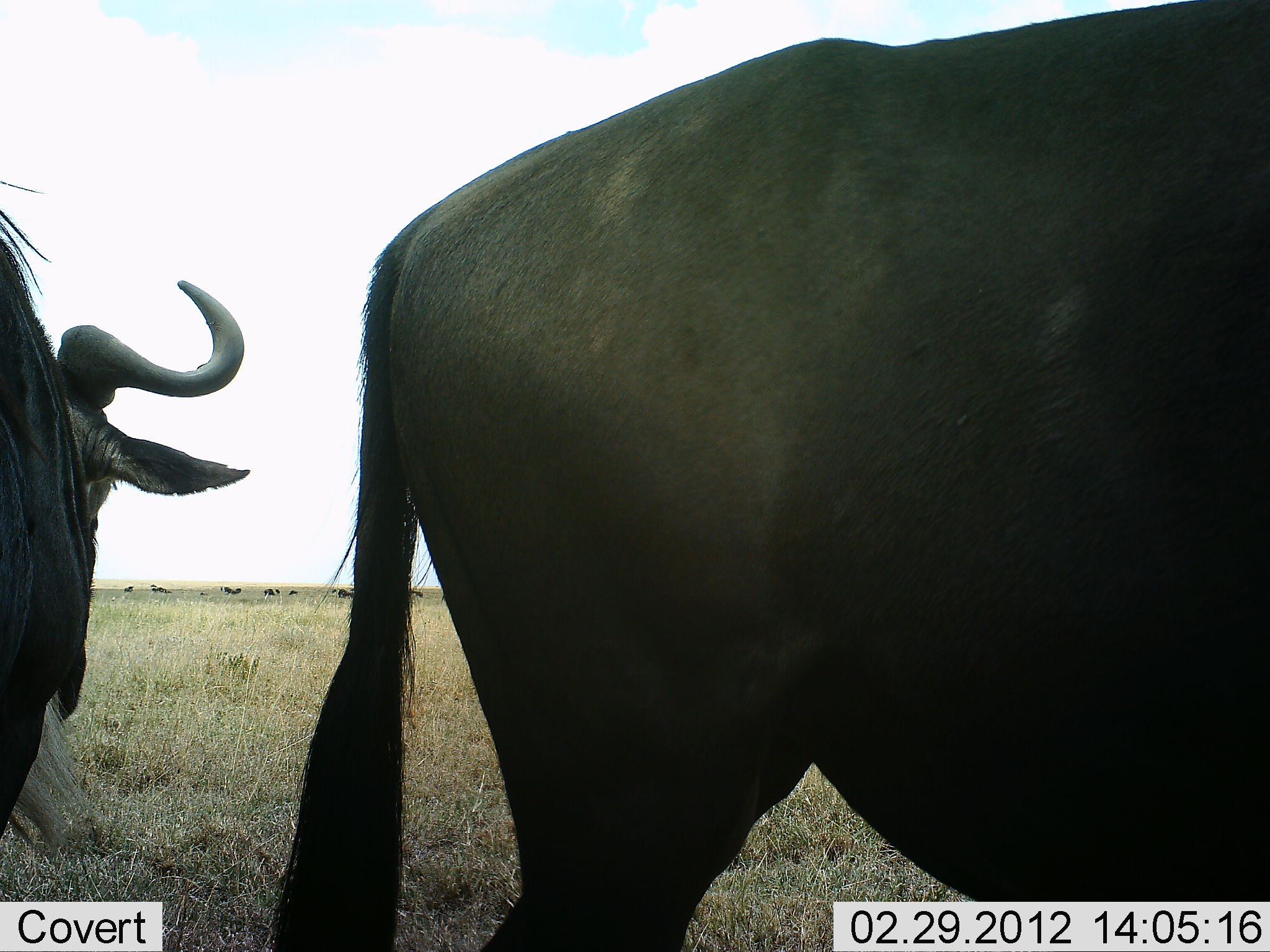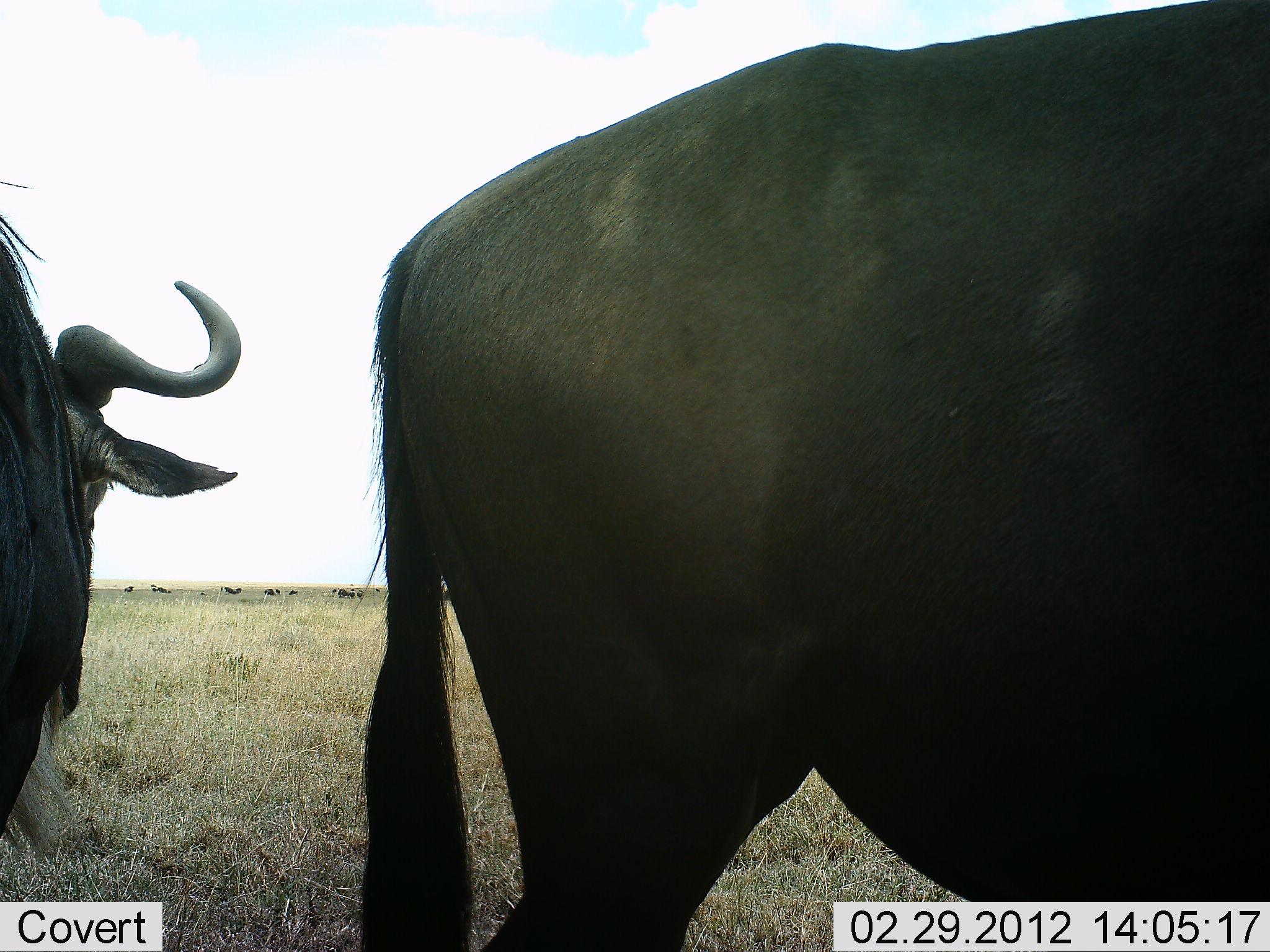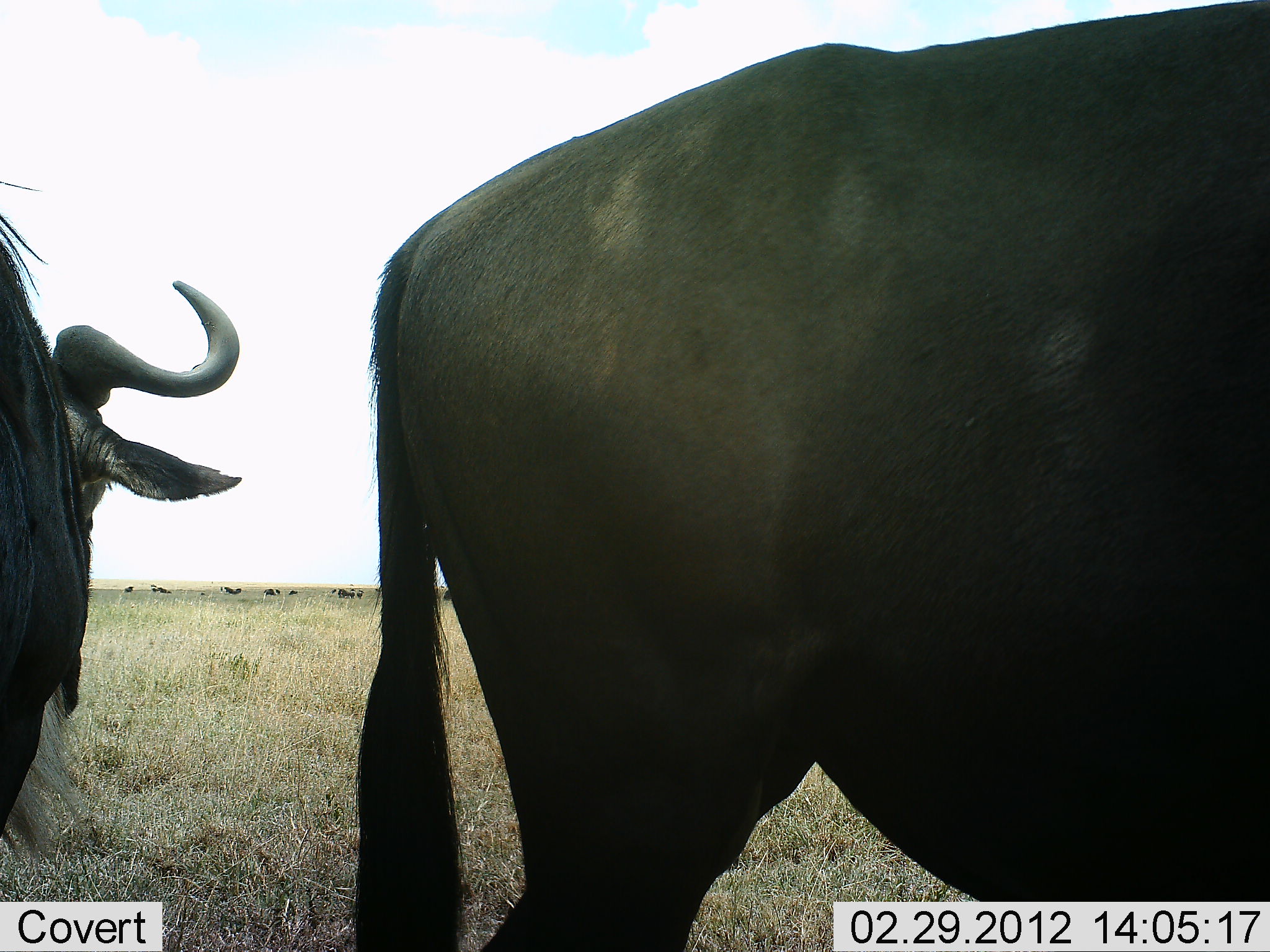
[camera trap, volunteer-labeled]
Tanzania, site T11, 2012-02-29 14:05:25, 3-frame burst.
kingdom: Animalia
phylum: Chordata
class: Mammalia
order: Artiodactyla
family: Bovidae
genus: Connochaetes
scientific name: Connochaetes taurinus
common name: blue wildebeest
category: wildebeest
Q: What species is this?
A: Wildebeest (blue wildebeest) (Connochaetes taurinus).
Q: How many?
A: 2.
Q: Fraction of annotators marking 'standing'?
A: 87%.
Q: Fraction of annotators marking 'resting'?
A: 7%.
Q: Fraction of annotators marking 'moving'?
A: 7%.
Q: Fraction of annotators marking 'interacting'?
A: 0%.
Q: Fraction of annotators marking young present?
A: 0%.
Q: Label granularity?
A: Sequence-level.